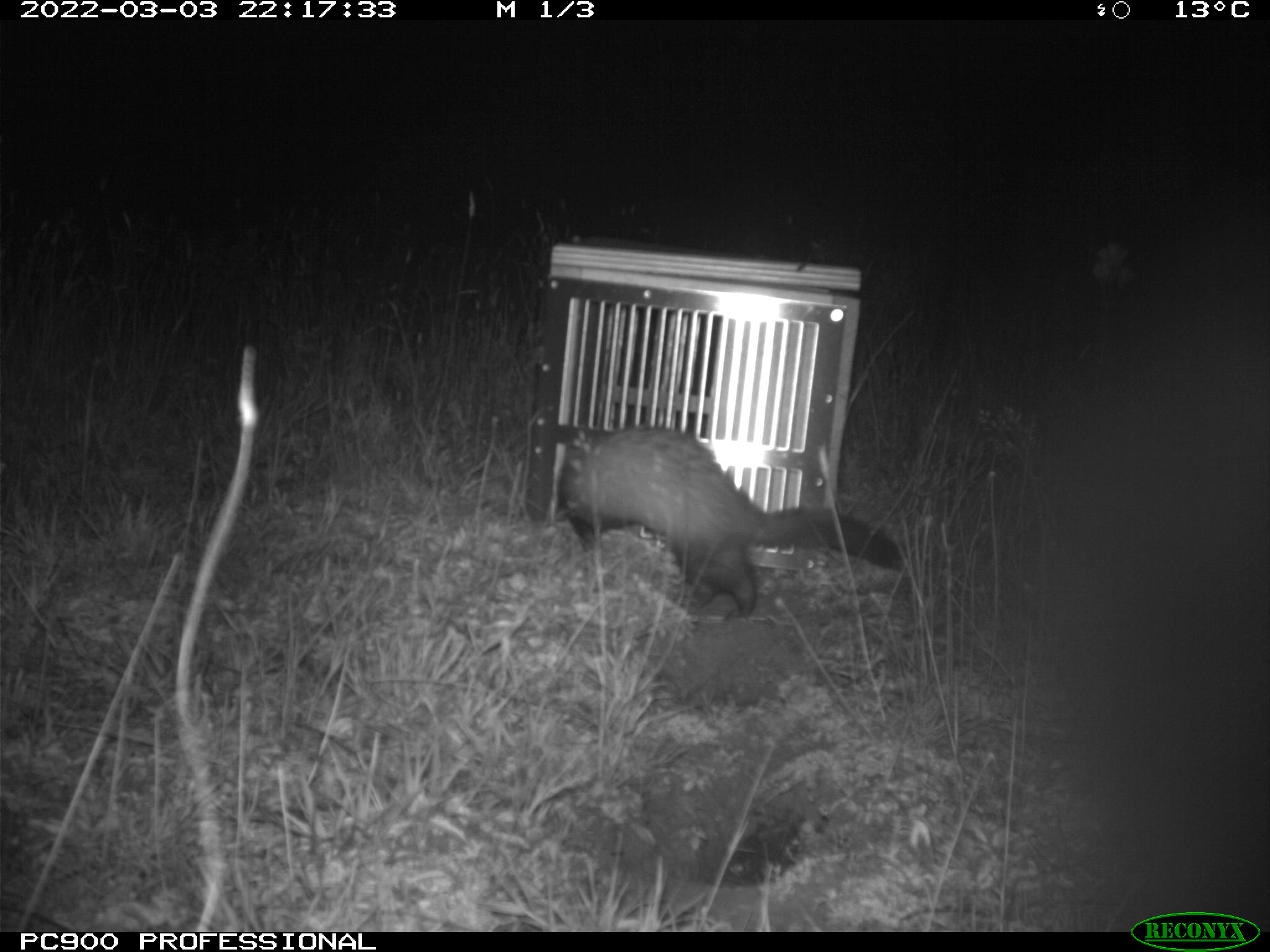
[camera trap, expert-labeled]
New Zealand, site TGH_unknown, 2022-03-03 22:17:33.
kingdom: Animalia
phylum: Chordata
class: Mammalia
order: Carnivora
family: Mustelidae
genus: Mustela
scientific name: Mustela furo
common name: ferret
Ferret (Mustela furo).